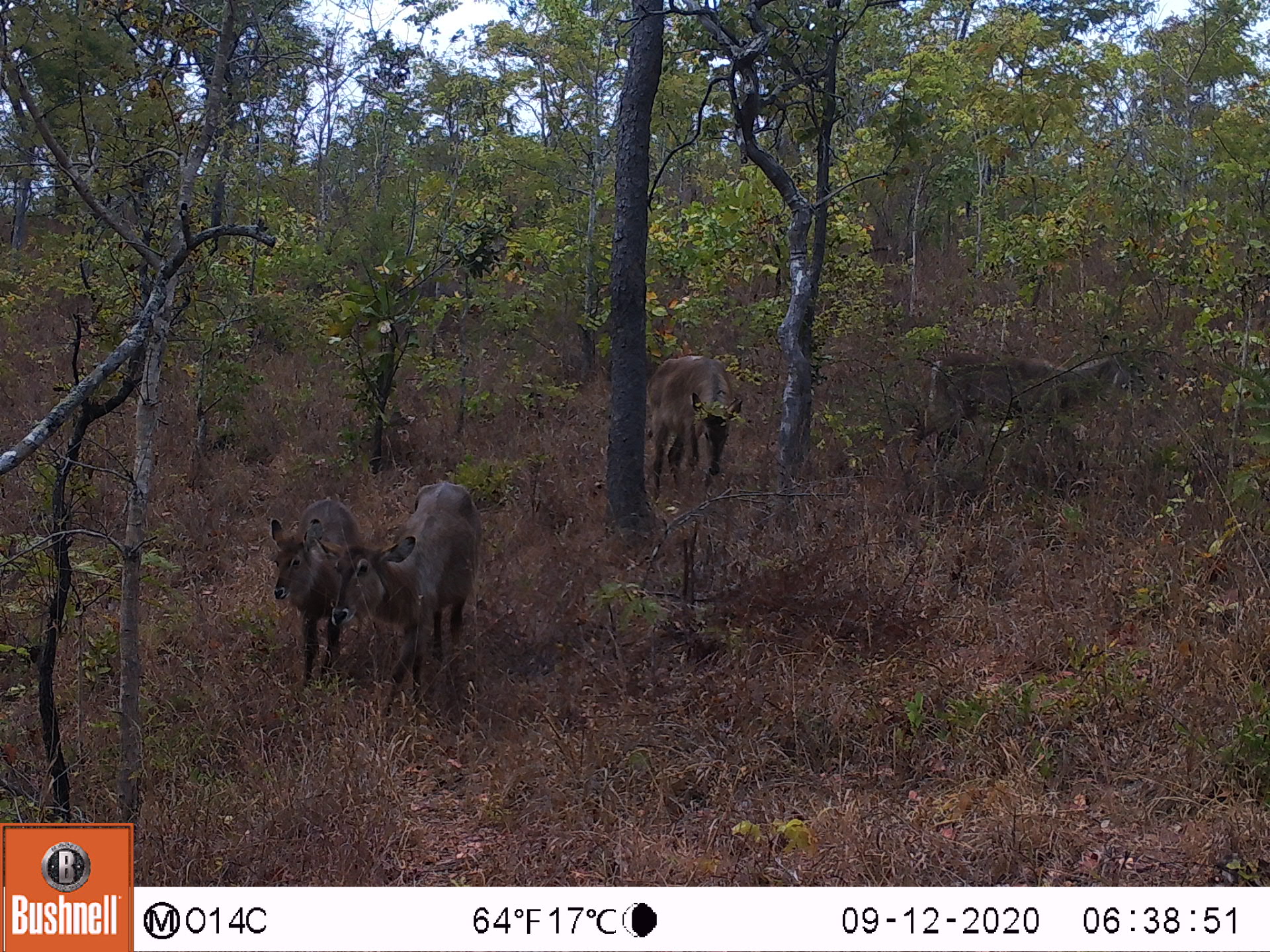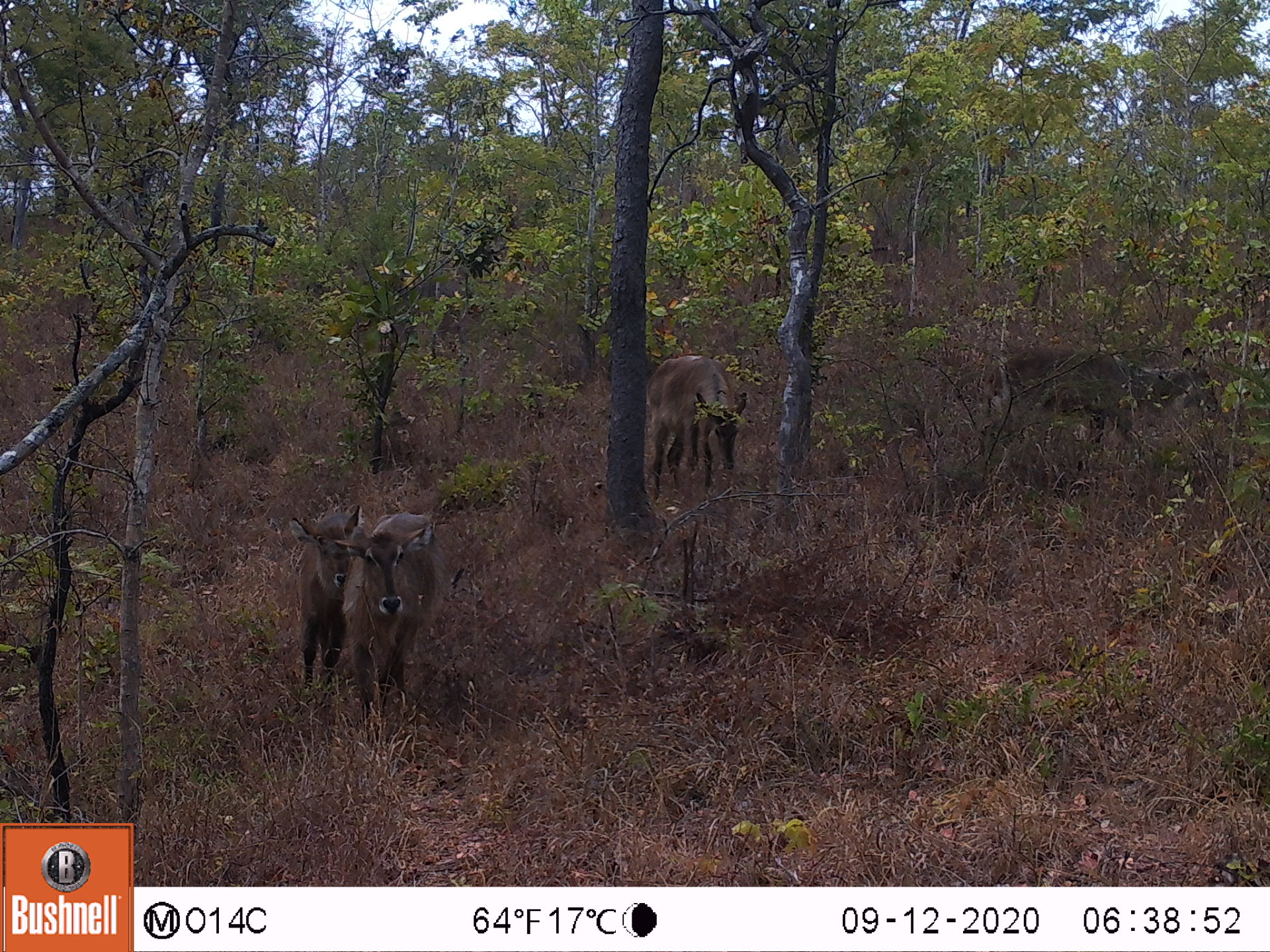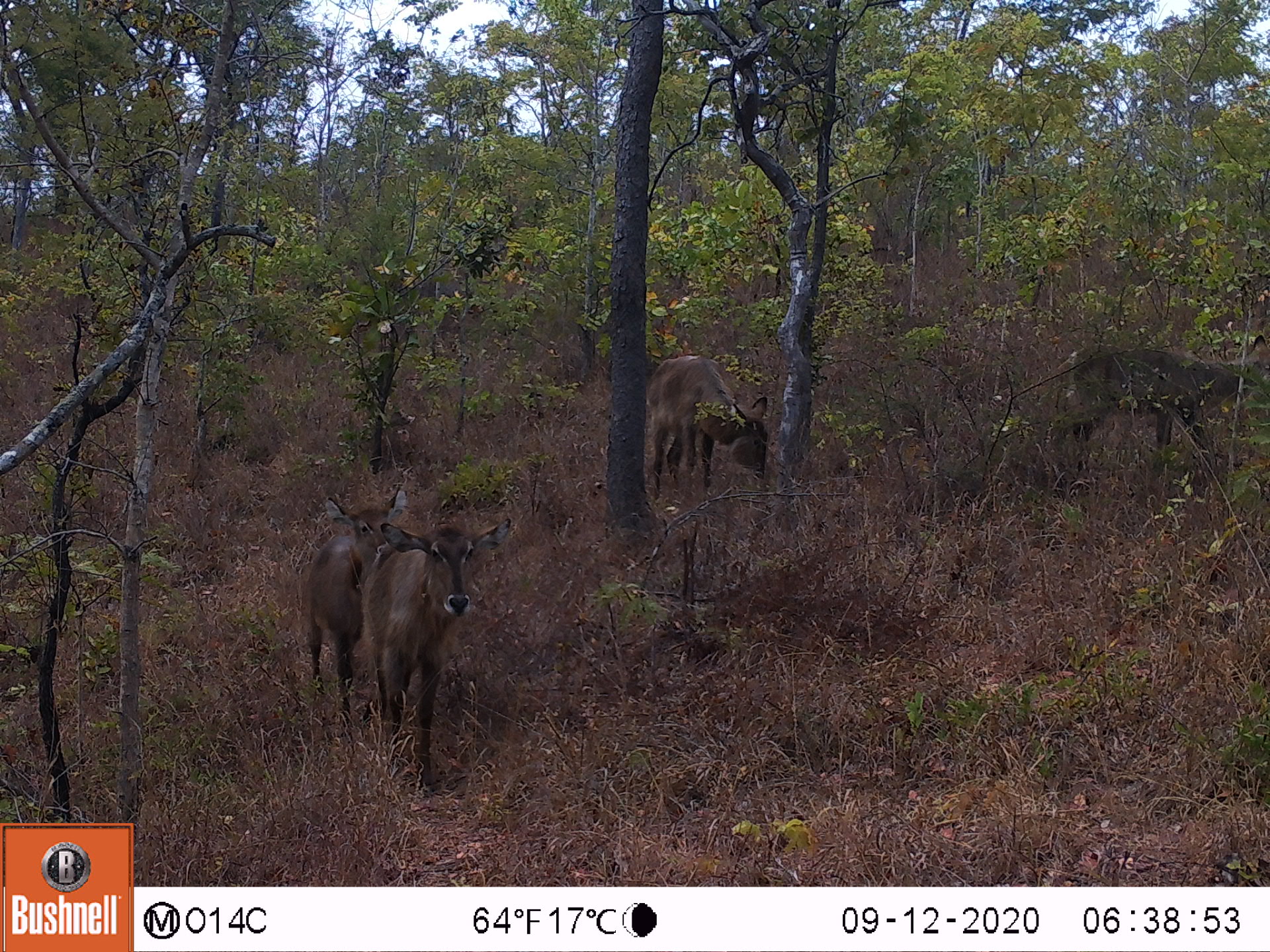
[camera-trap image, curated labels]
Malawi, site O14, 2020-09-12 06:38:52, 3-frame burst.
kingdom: Animalia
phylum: Chordata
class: Mammalia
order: Artiodactyla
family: Bovidae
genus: Kobus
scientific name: Kobus ellipsiprymnus ellipsiprymnus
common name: common waterbuck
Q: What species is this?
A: Common waterbuck (Kobus ellipsiprymnus ellipsiprymnus).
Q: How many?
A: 4.